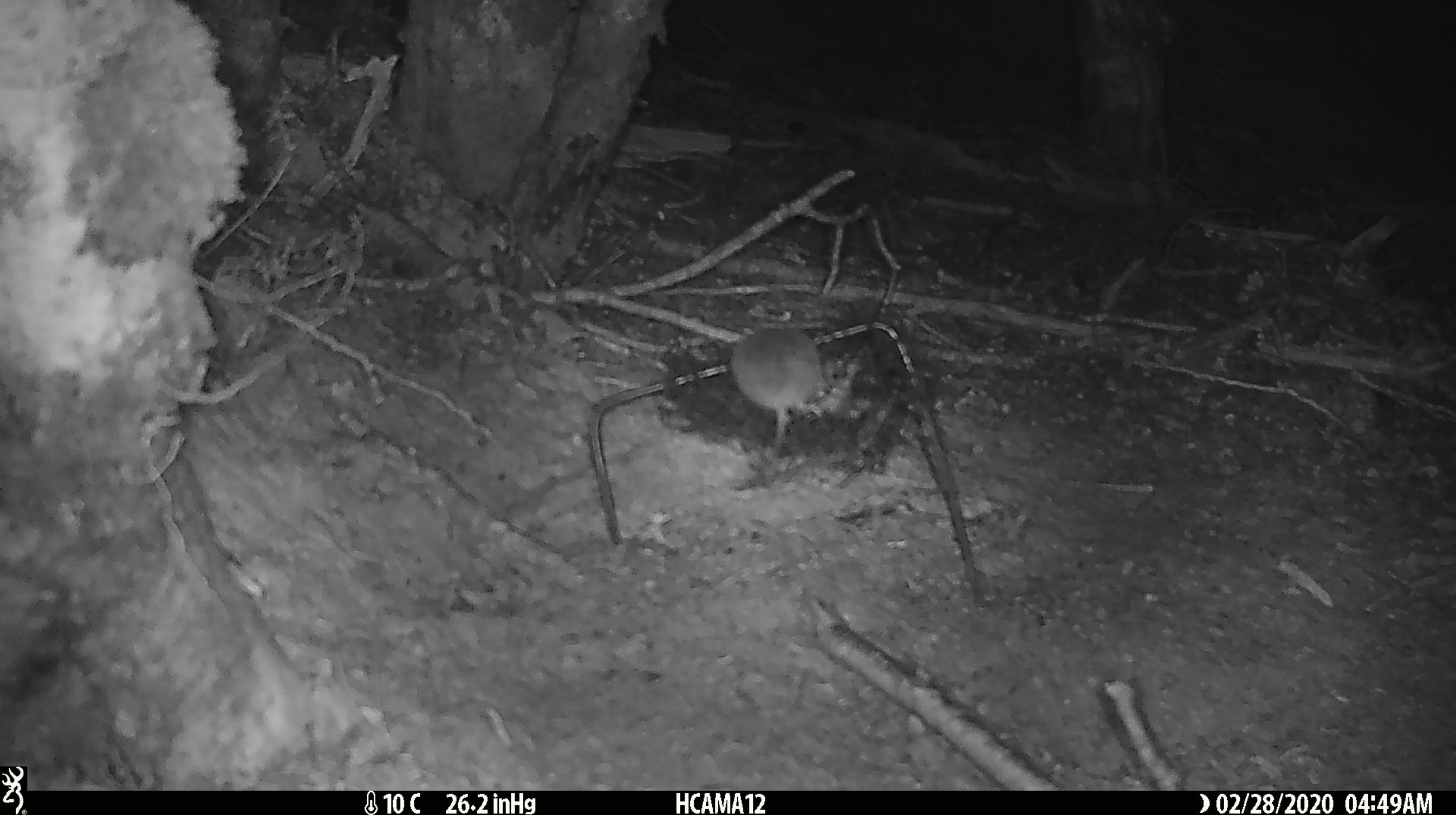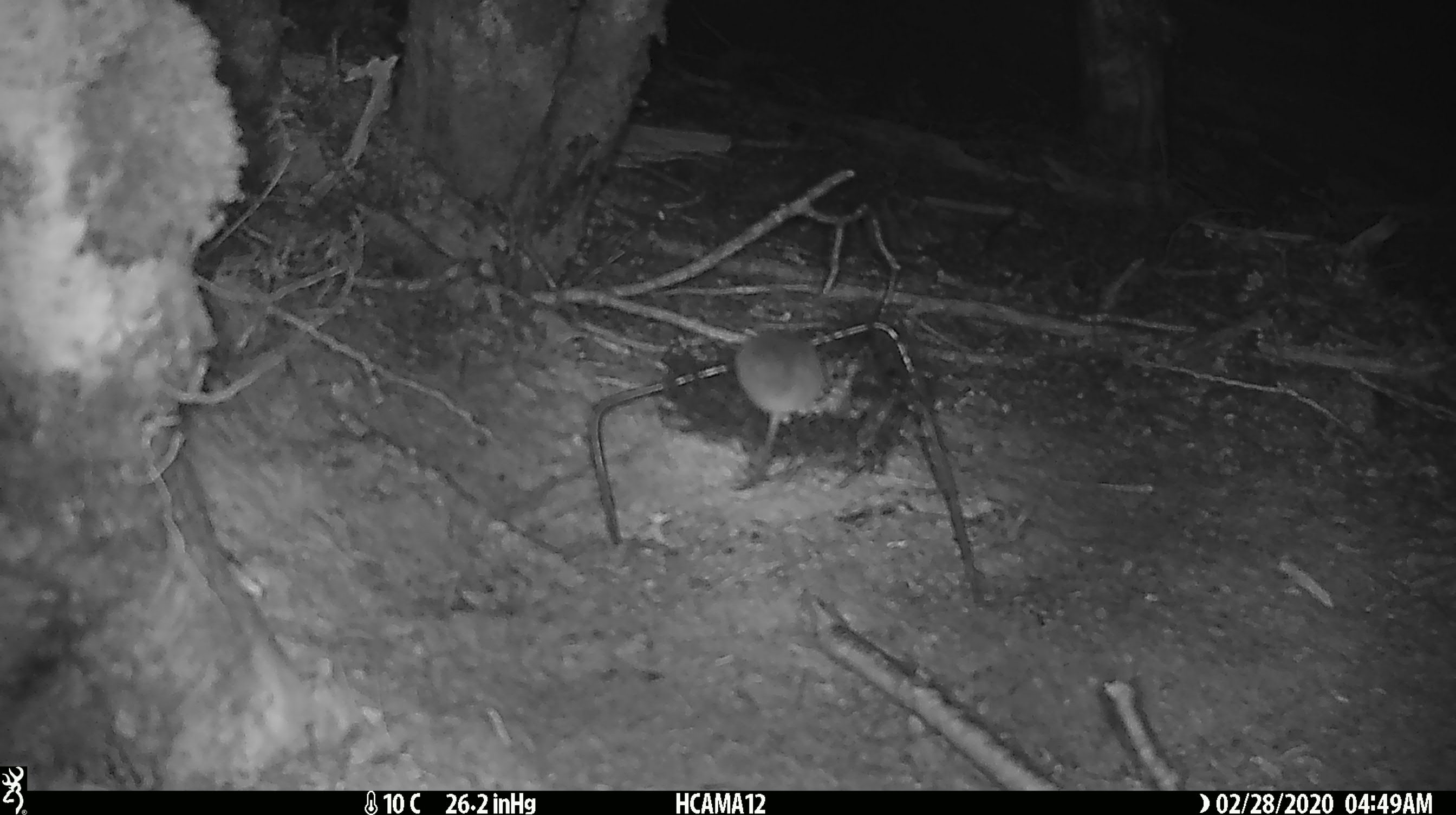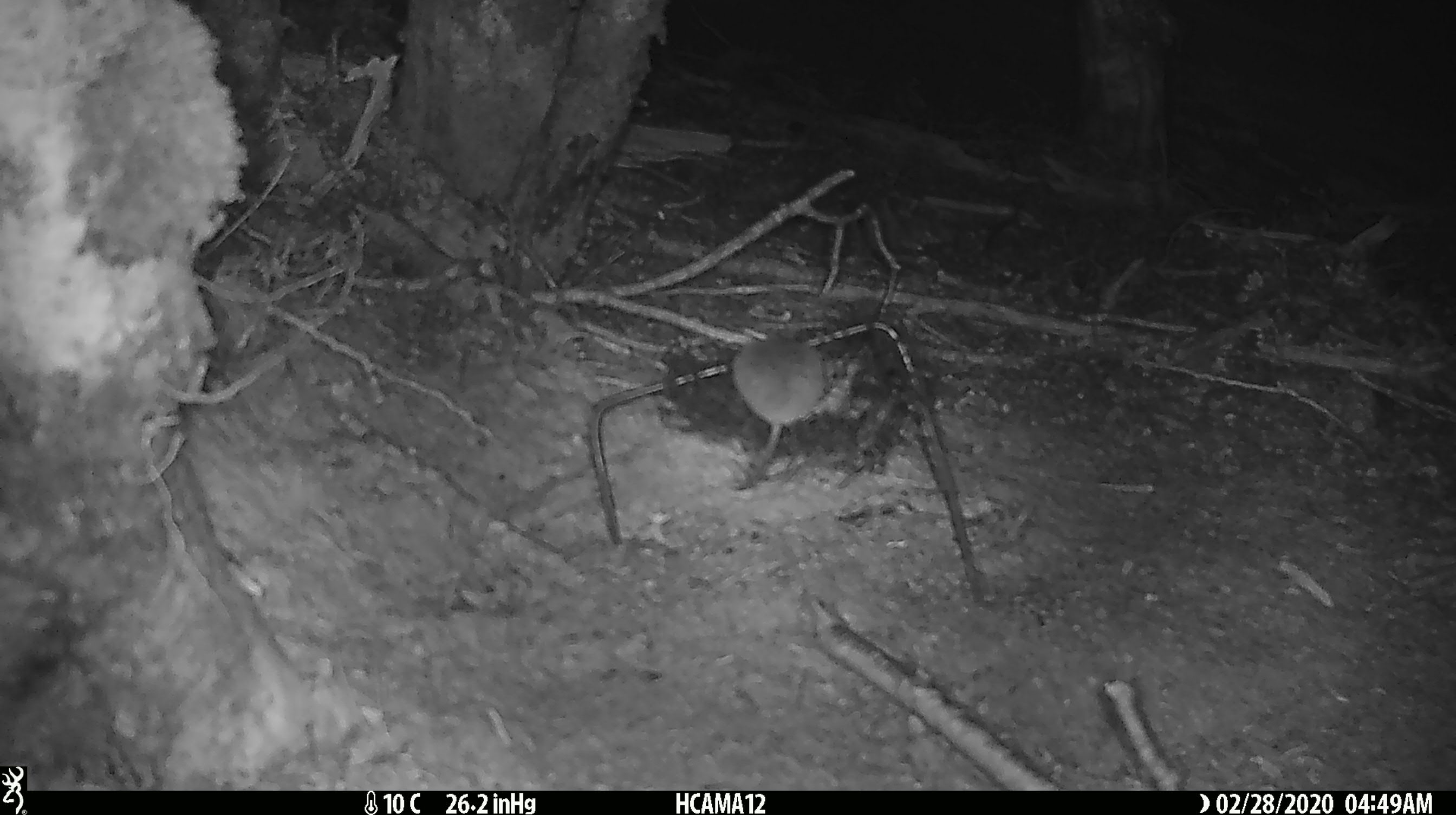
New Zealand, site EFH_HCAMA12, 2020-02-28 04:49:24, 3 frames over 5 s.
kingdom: Animalia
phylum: Chordata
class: Mammalia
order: Rodentia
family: Muridae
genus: Mus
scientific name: Mus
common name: mouse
Mouse (Mus).